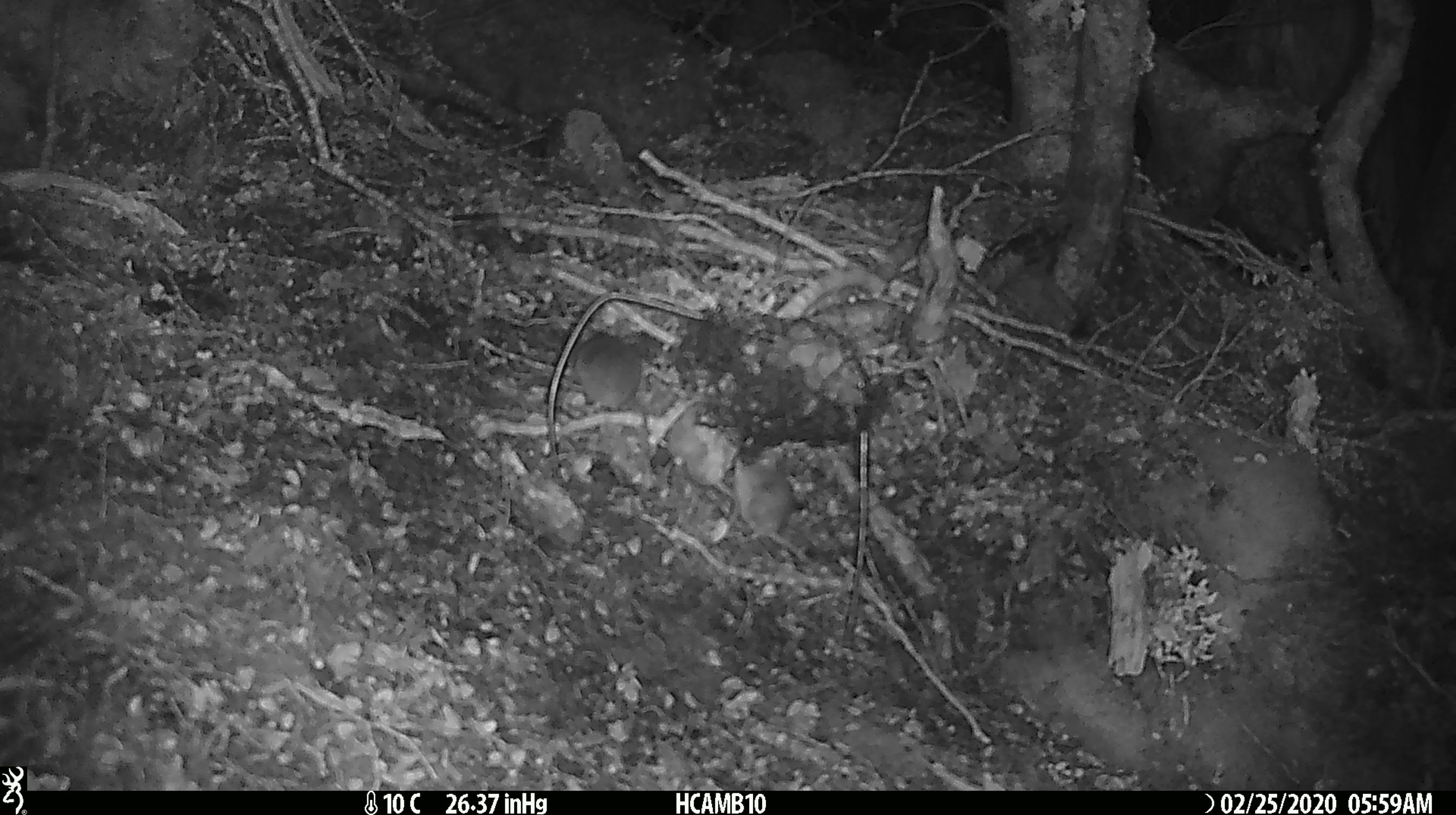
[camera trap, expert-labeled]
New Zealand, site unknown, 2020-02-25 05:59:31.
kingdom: Animalia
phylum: Chordata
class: Mammalia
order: Rodentia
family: Muridae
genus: Mus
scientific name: Mus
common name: mouse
Mouse (Mus).